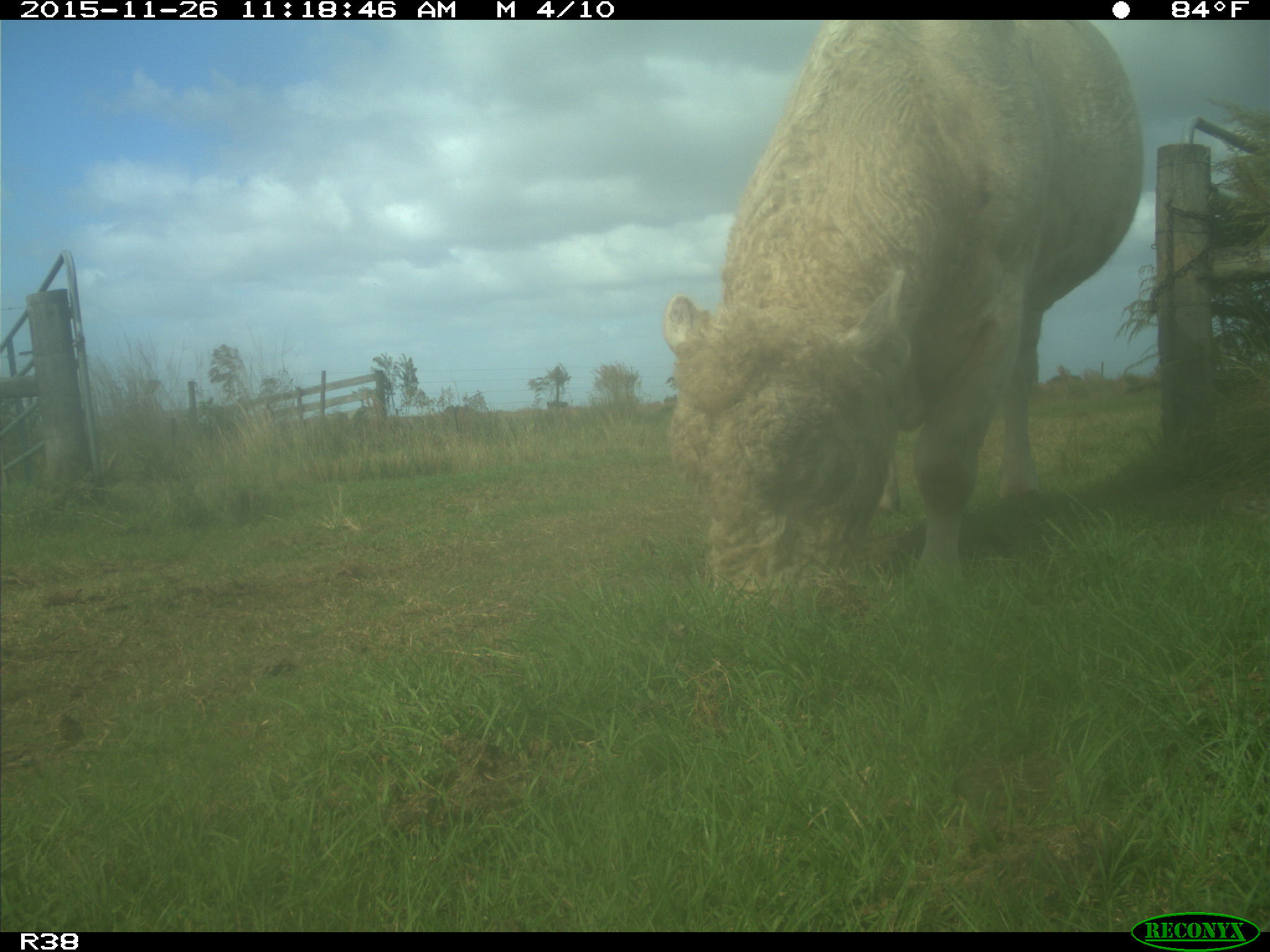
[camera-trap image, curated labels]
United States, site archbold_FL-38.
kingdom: Animalia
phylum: Chordata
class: Mammalia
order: Artiodactyla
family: Bovidae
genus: Bos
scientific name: Bos taurus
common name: domestic cow